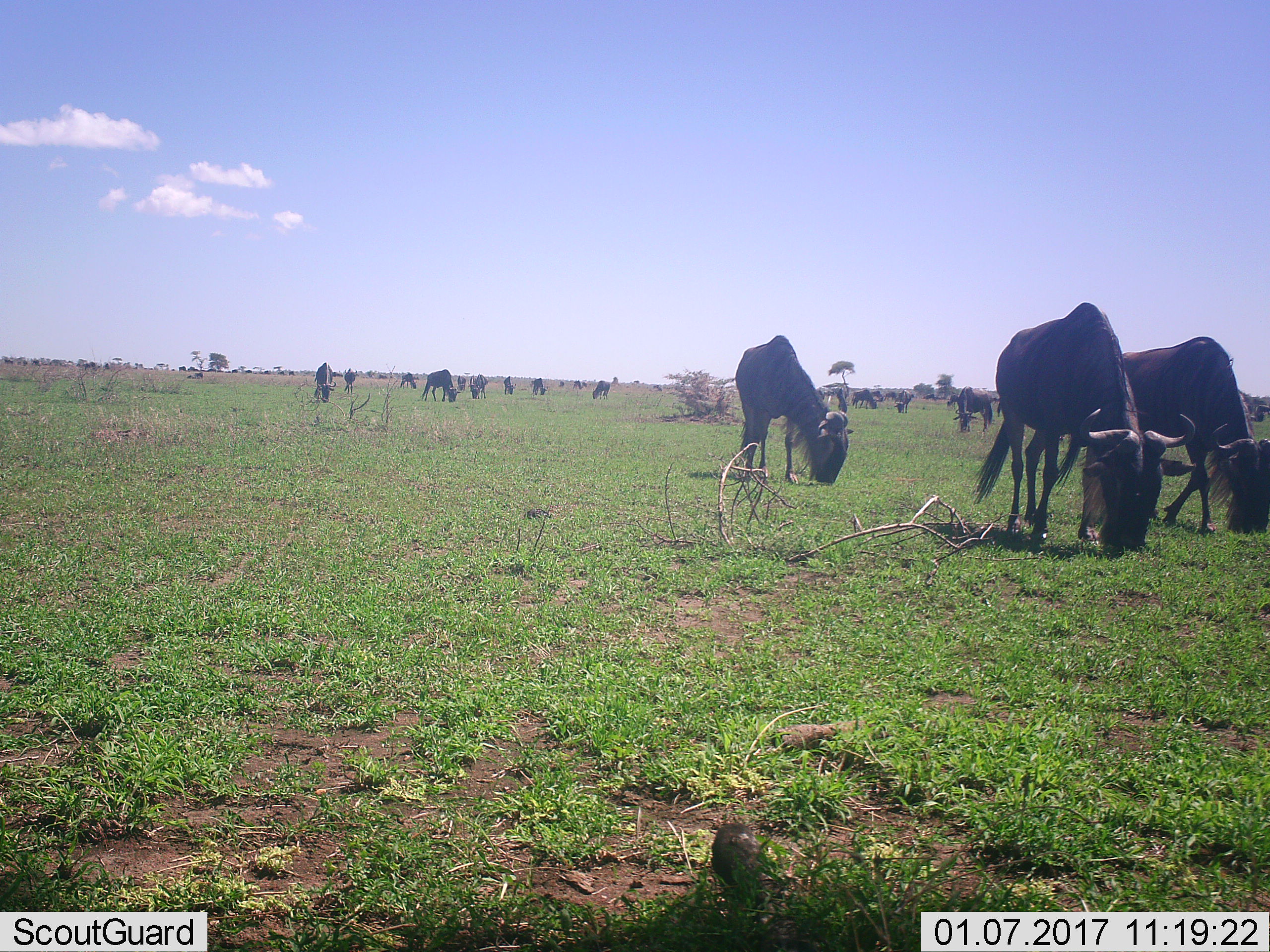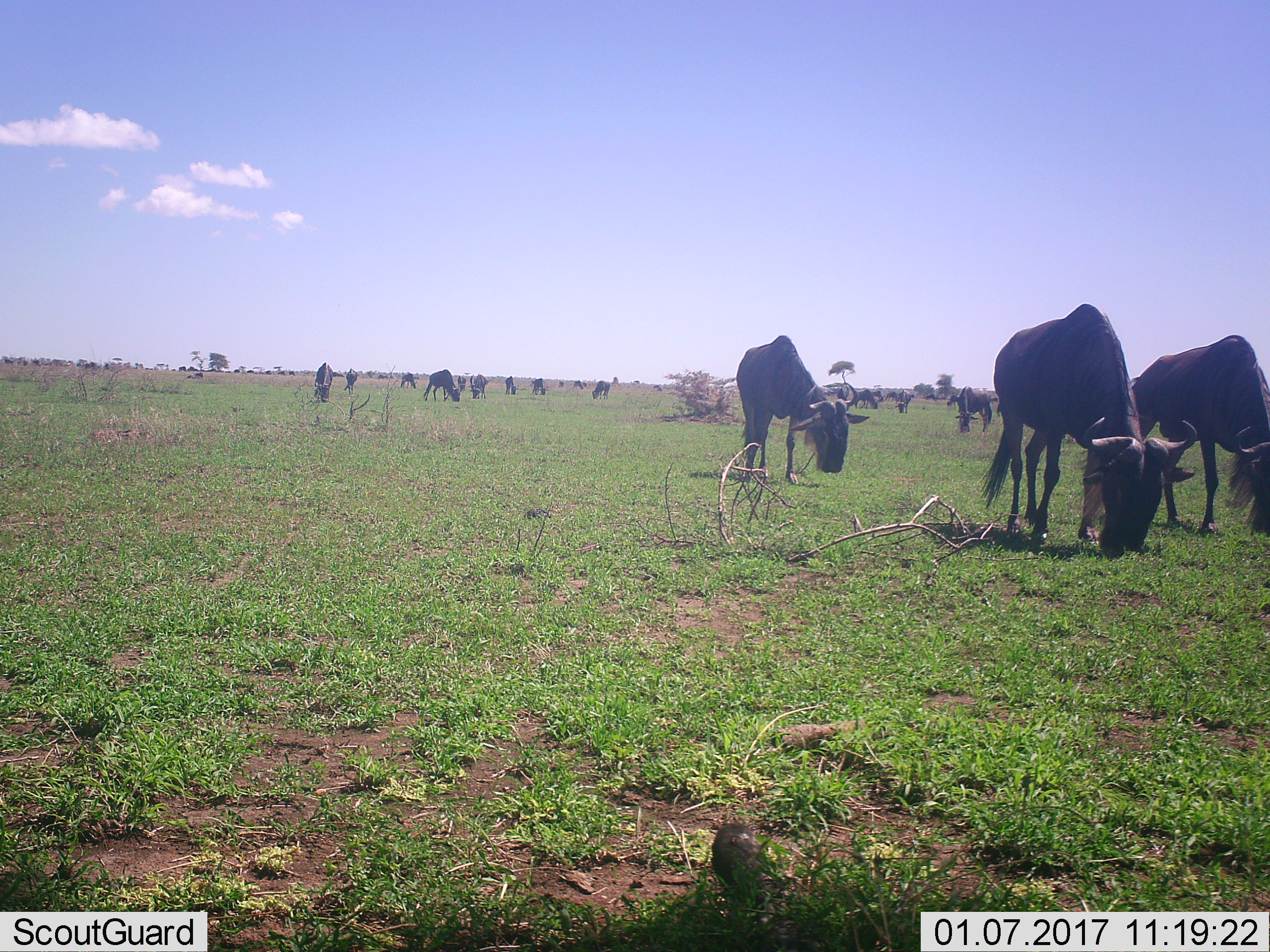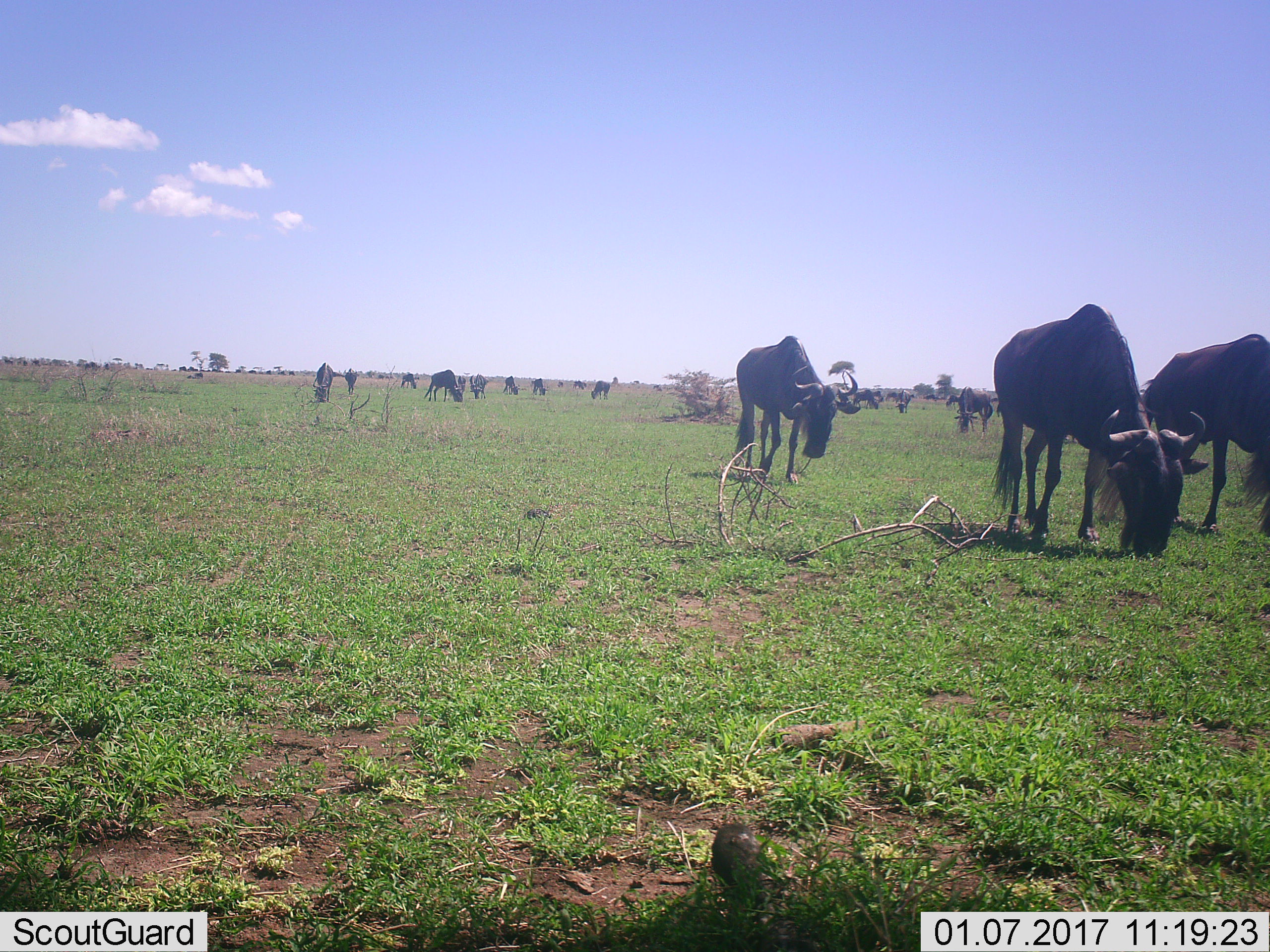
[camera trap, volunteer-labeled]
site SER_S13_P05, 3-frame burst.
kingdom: Animalia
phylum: Chordata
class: Mammalia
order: Artiodactyla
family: Bovidae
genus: Connochaetes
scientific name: Connochaetes taurinus taurinus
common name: blue wildebeest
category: wildebeestblue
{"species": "wildebeestblue (blue wildebeest) (Connochaetes taurinus taurinus)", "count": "11-50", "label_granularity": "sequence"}